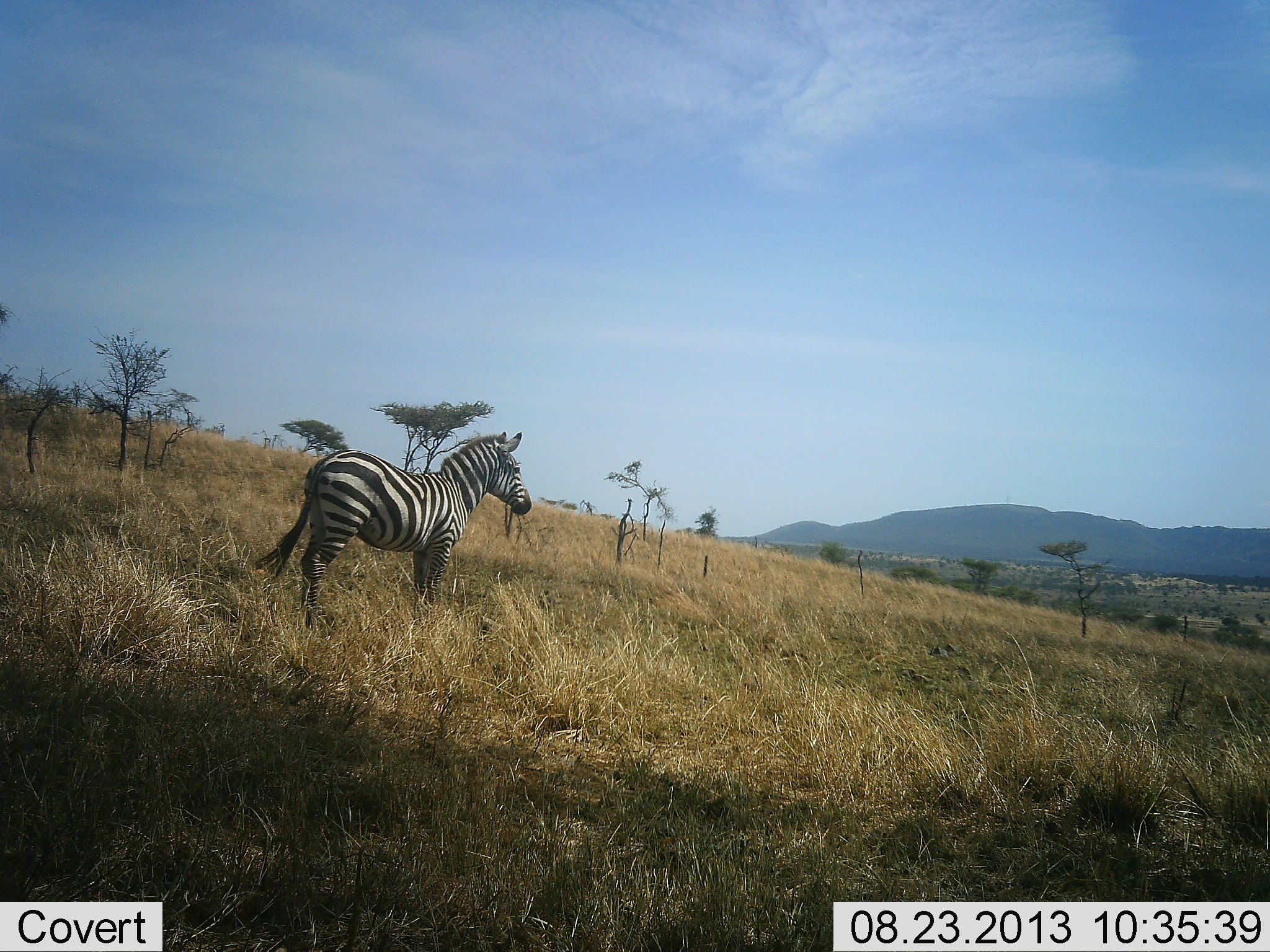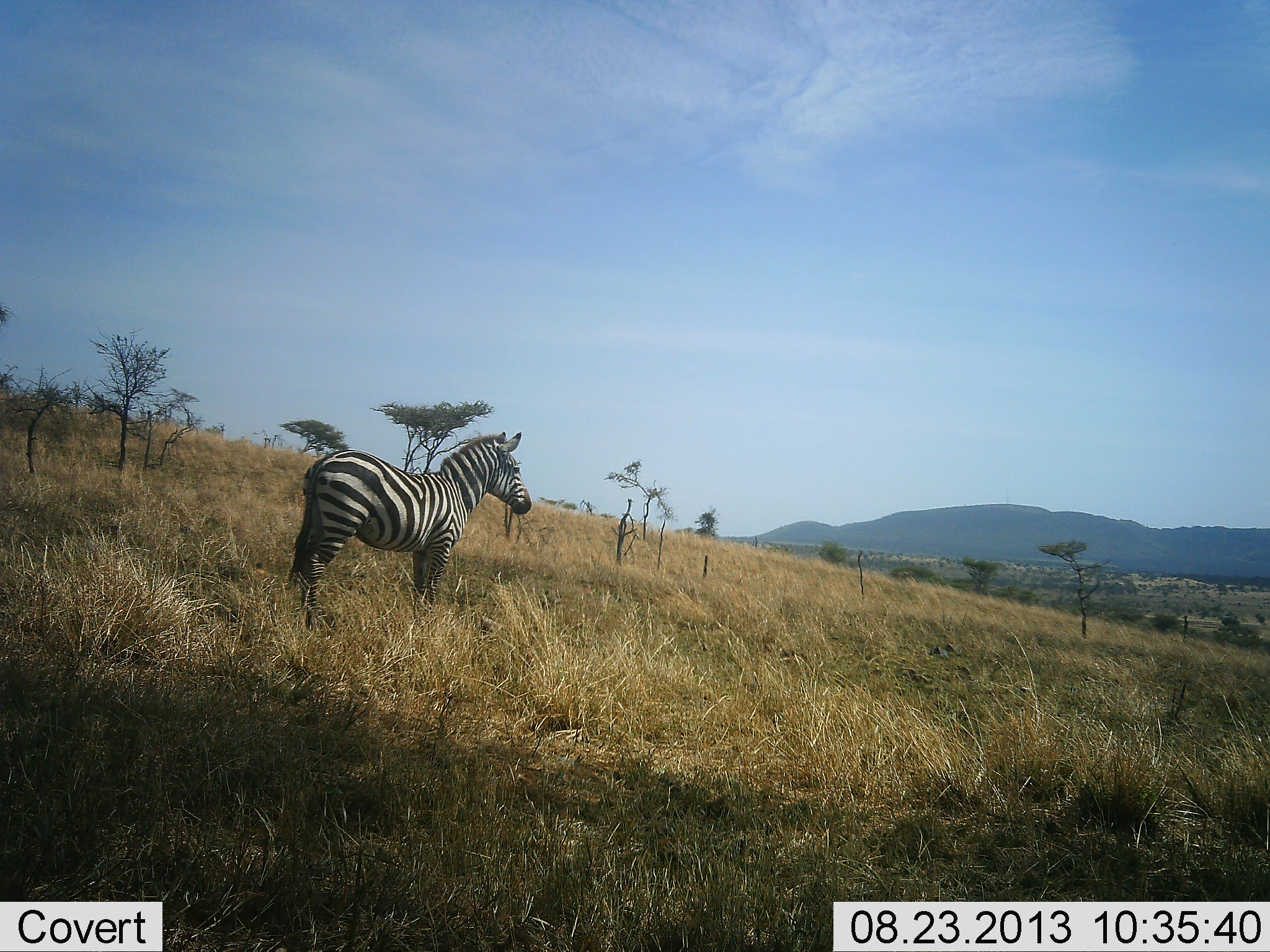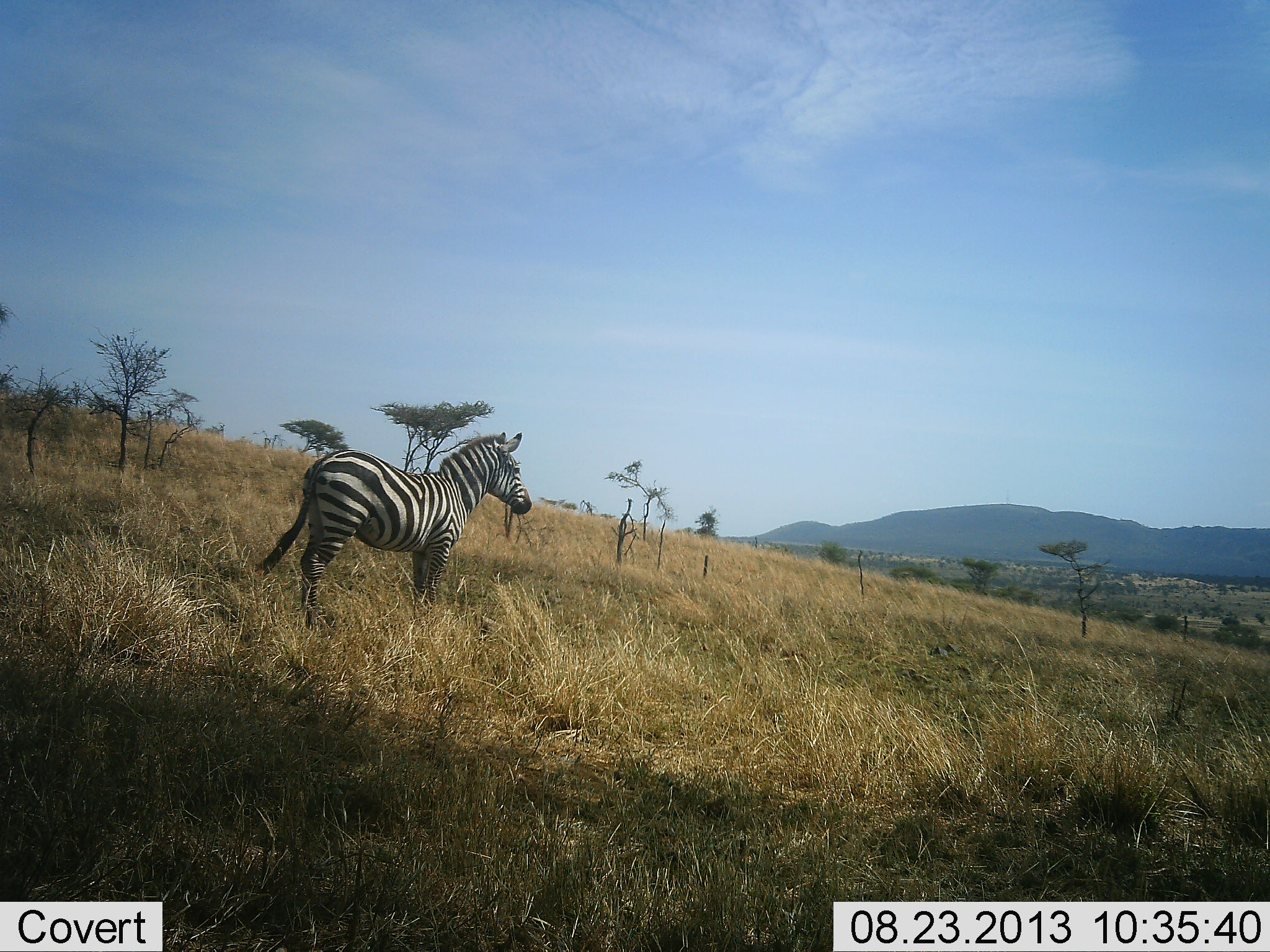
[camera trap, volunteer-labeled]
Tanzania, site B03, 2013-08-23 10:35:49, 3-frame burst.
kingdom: Animalia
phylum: Chordata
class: Mammalia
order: Perissodactyla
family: Equidae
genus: Equus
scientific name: Equus quagga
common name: plains zebra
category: zebra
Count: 1.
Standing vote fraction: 100%.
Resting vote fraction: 0%.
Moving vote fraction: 0%.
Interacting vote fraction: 0%.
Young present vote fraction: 0%.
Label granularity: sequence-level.